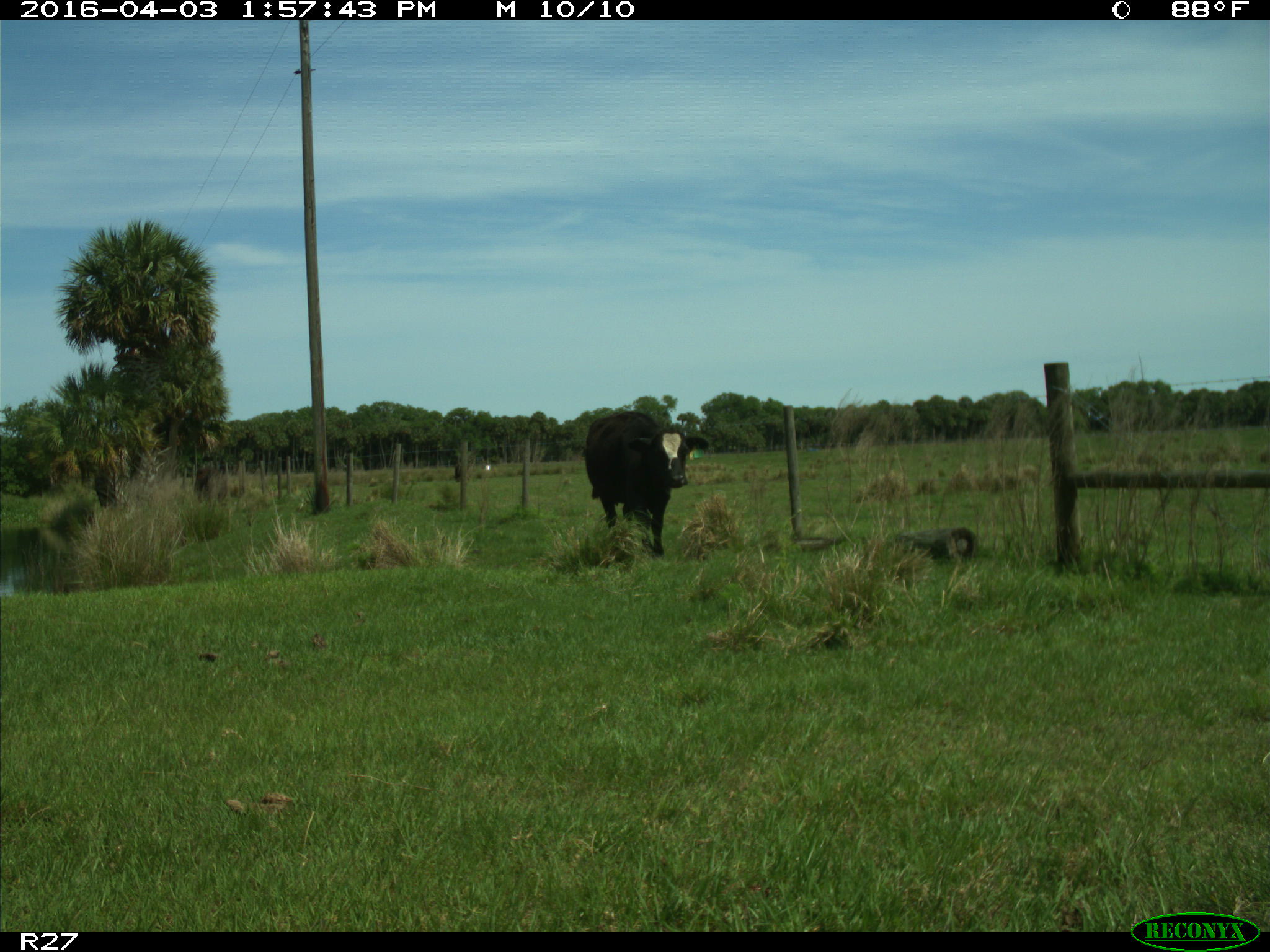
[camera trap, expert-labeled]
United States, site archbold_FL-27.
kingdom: Animalia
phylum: Chordata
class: Mammalia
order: Artiodactyla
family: Bovidae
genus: Bos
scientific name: Bos taurus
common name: domestic cow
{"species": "Bos taurus (domestic cow)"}